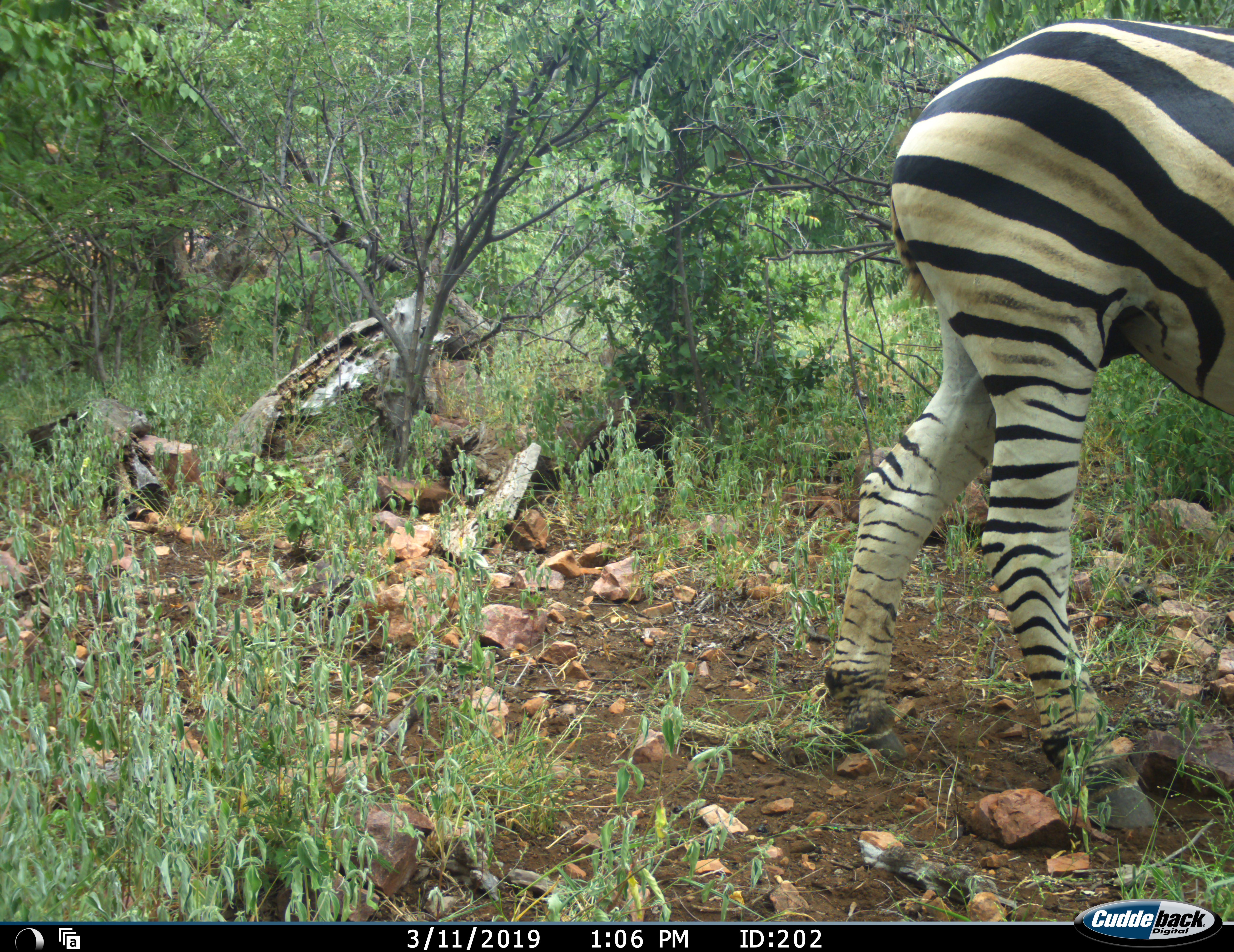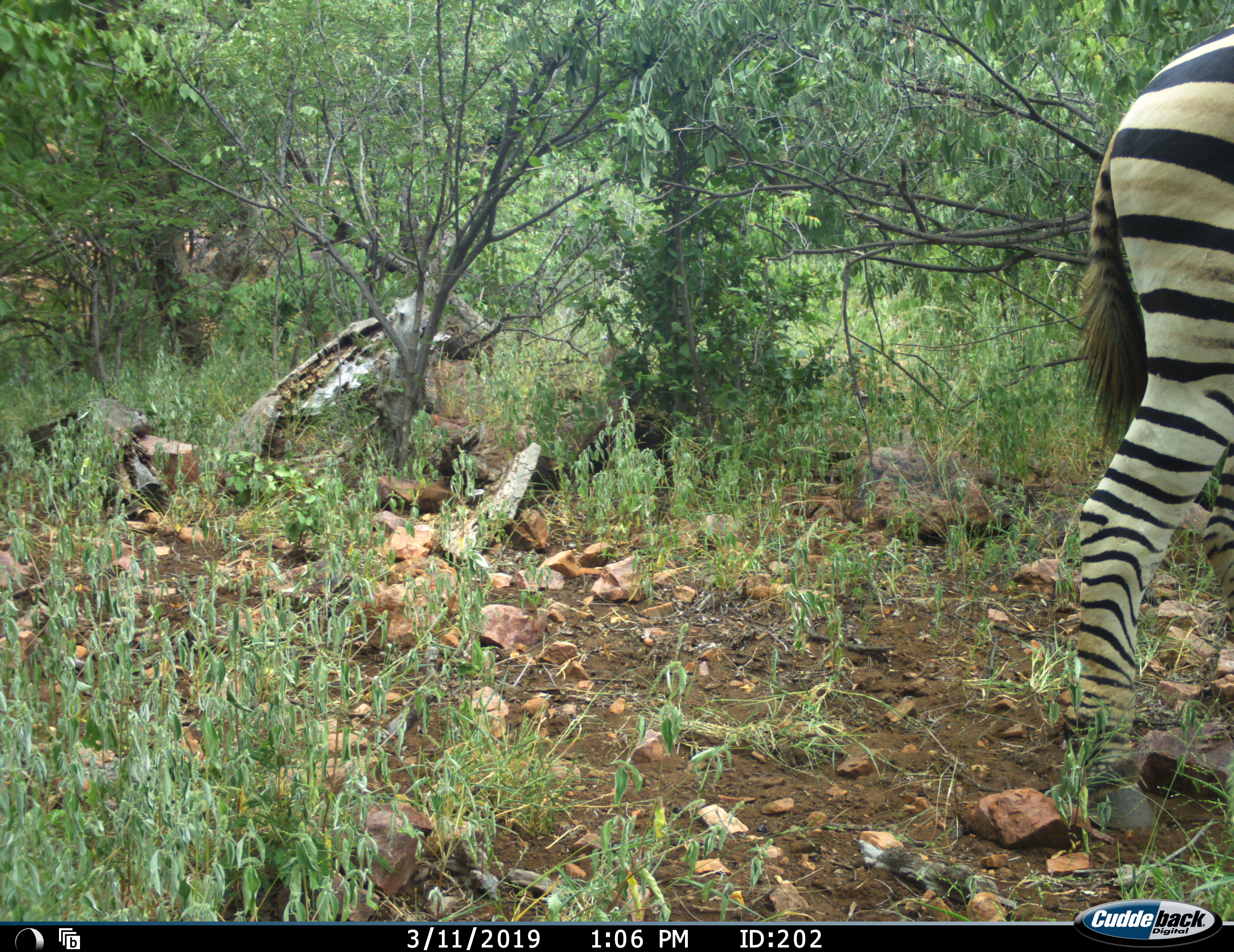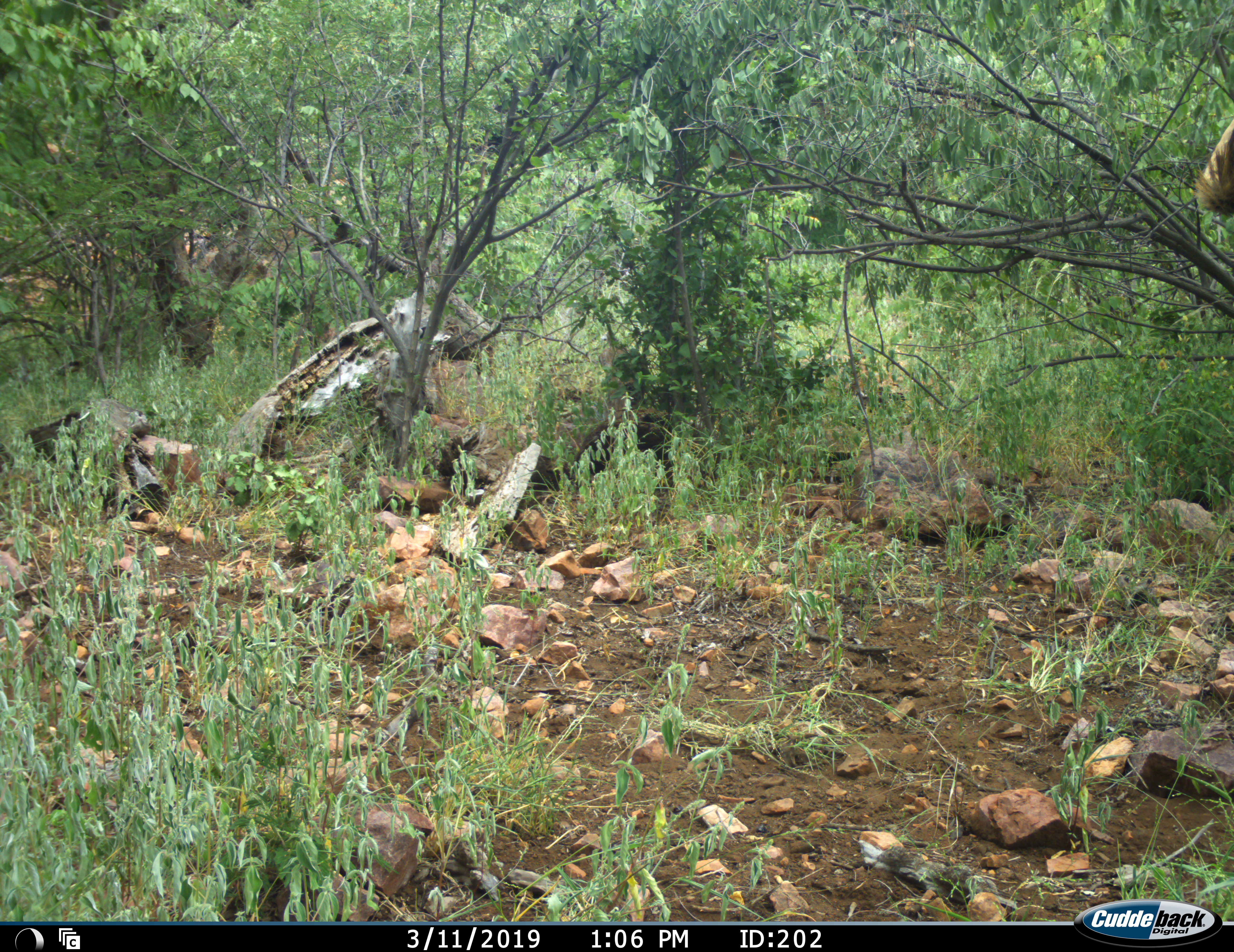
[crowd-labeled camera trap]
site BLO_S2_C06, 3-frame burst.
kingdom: Animalia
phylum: Chordata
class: Mammalia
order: Perissodactyla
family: Equidae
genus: Equus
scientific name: Equus quagga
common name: plains zebra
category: zebraplains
Zebraplains (plains zebra) (Equus quagga), count 1. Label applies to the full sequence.